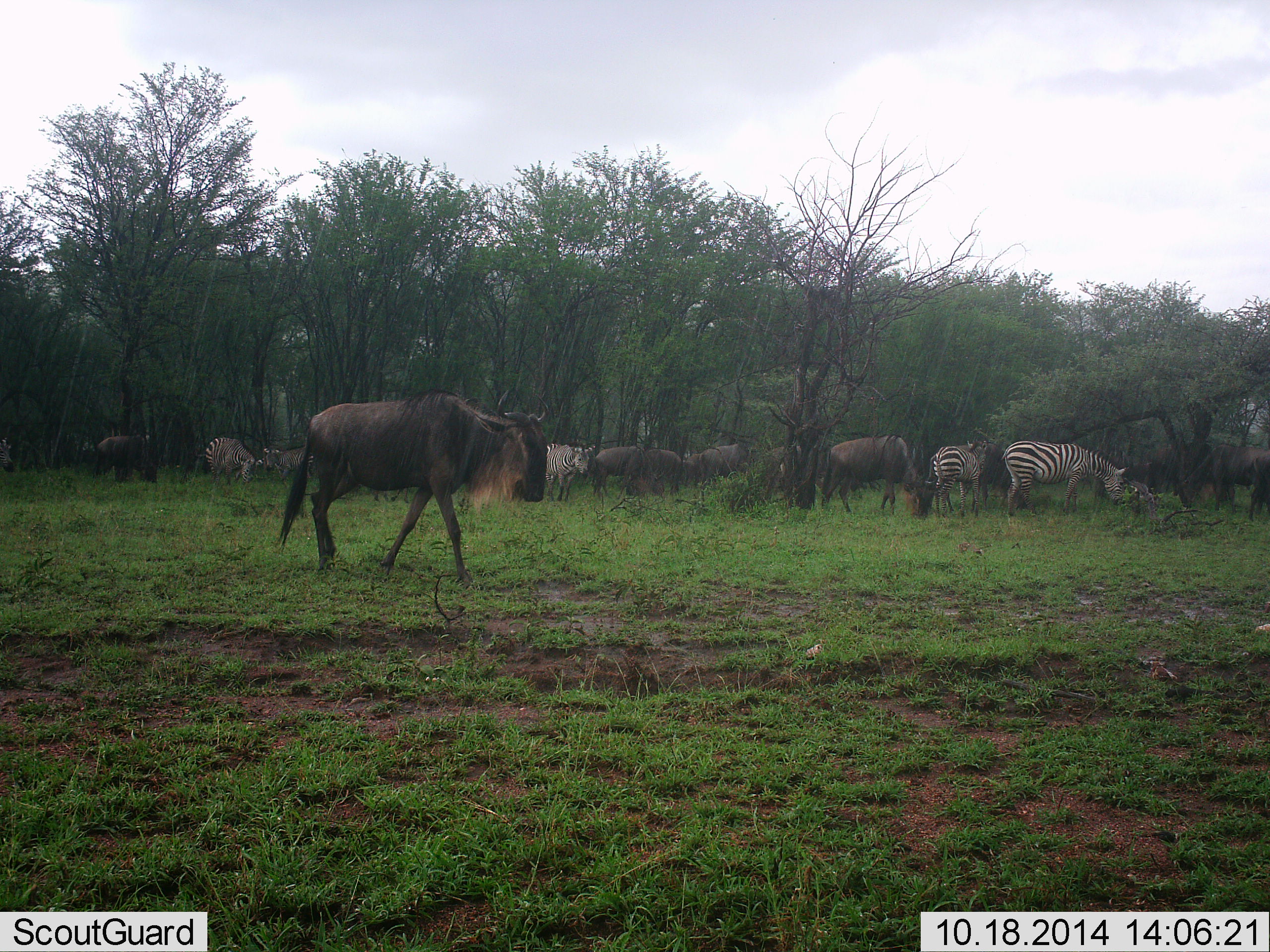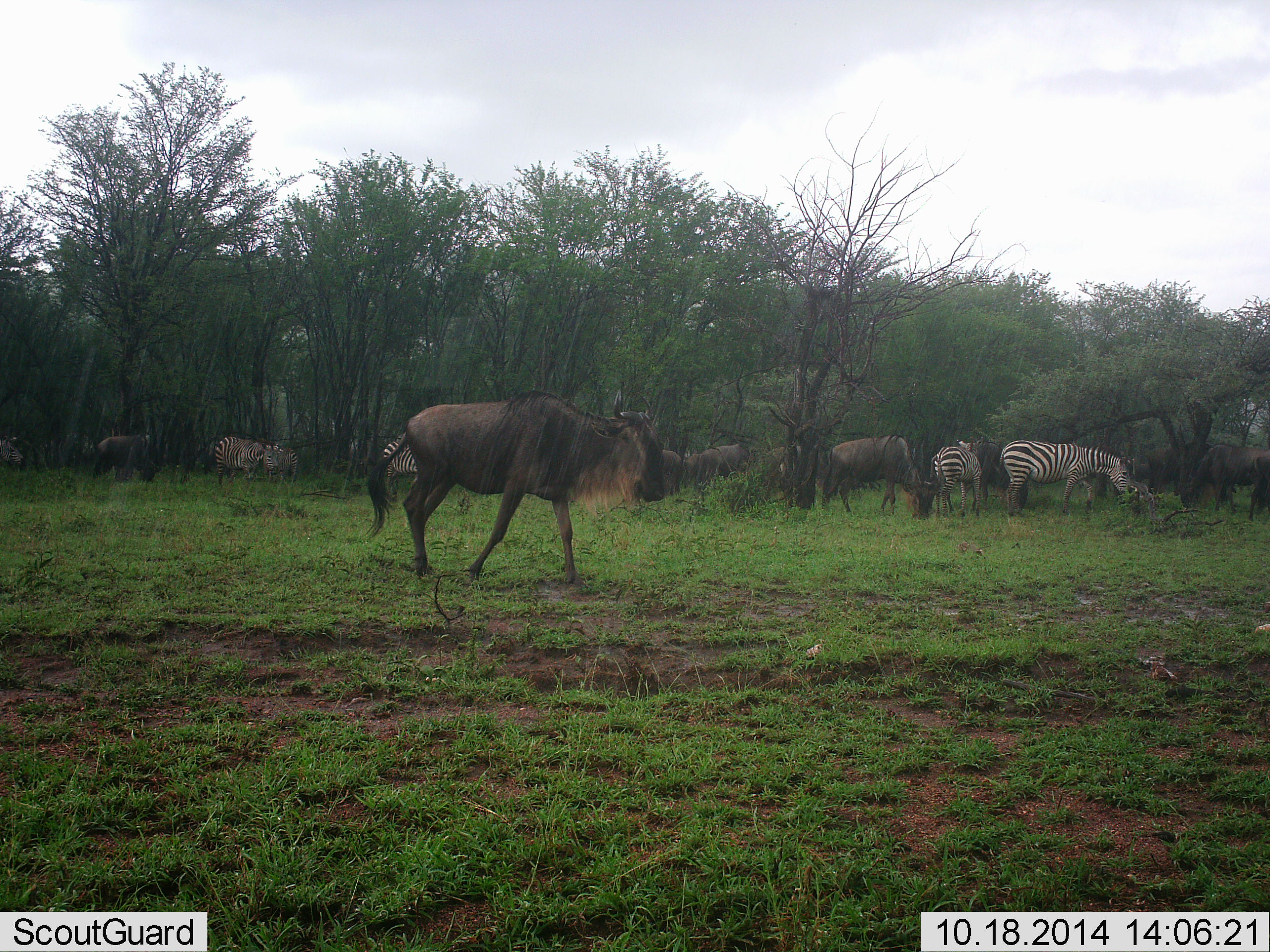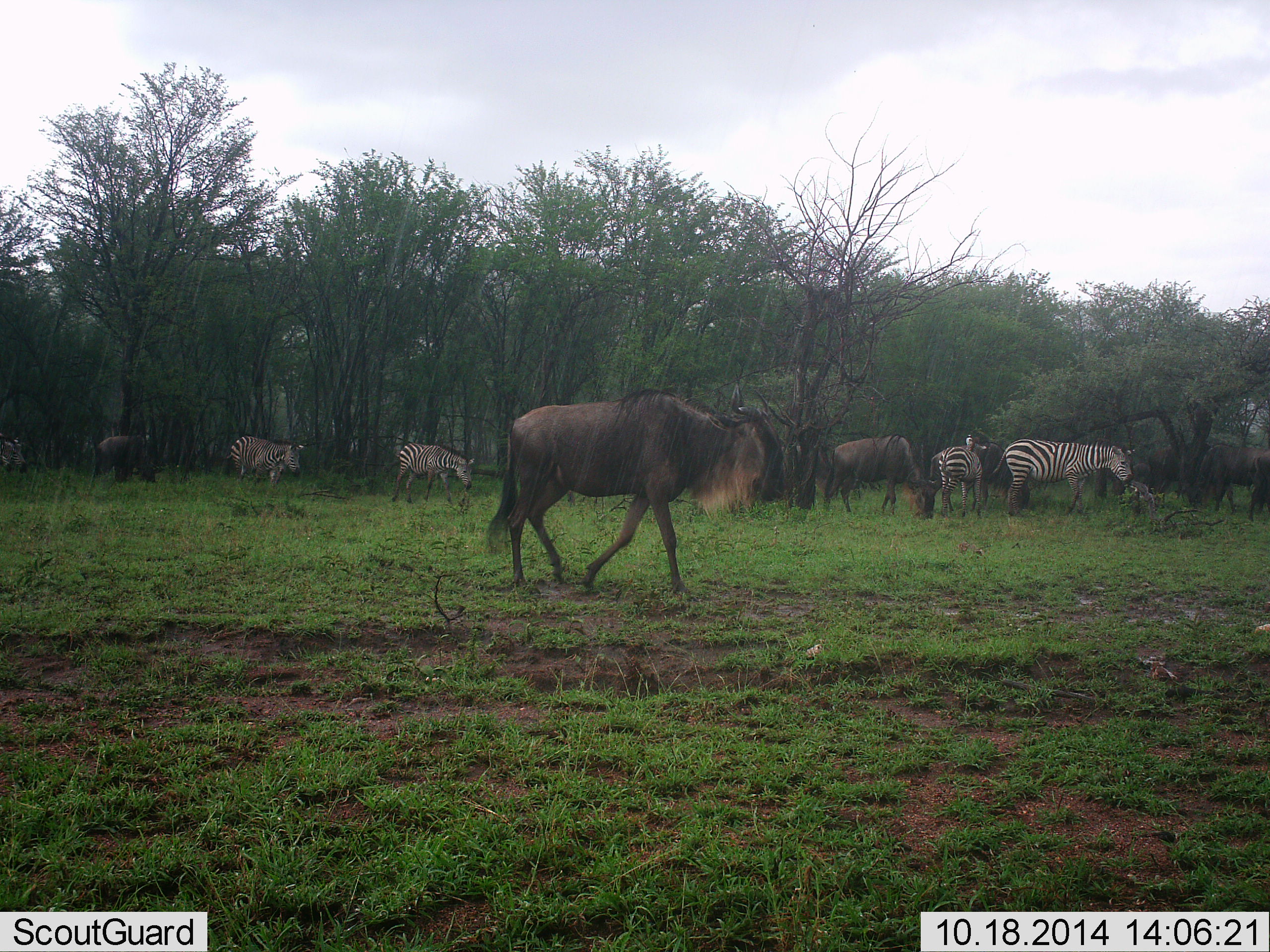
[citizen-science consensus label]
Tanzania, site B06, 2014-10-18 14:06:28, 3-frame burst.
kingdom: Animalia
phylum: Chordata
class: Mammalia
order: Artiodactyla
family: Bovidae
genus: Connochaetes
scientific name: Connochaetes taurinus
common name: blue wildebeest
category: wildebeest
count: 6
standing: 55%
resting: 0%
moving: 91%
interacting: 0%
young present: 0%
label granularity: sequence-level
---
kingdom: Animalia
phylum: Chordata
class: Mammalia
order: Perissodactyla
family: Equidae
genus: Equus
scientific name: Equus quagga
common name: plains zebra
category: zebra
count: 5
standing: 45%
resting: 0%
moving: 55%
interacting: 0%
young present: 0%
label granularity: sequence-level